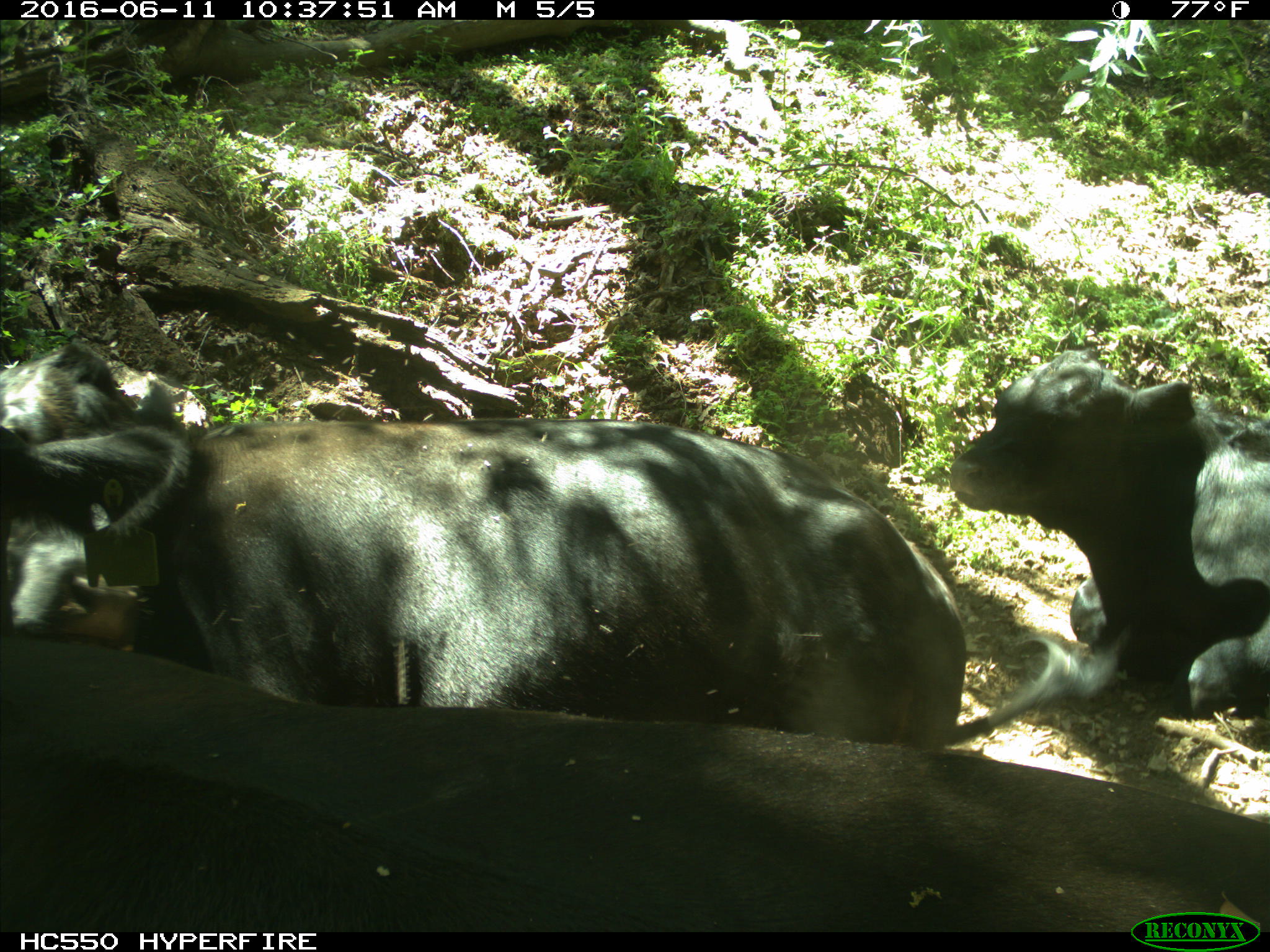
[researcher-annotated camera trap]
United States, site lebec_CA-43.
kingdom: Animalia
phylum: Chordata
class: Mammalia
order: Artiodactyla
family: Bovidae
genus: Bos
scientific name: Bos taurus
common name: domestic cow